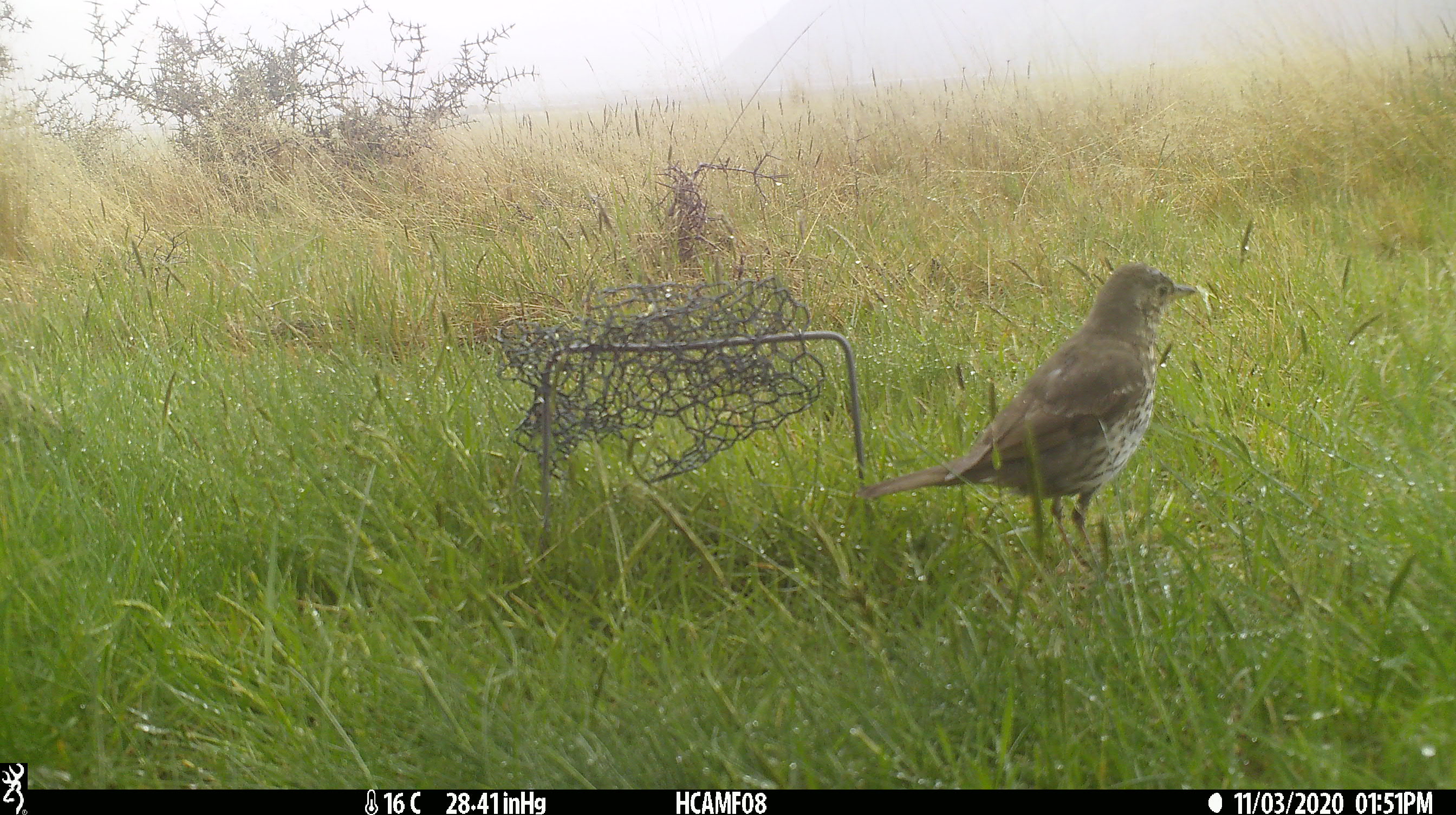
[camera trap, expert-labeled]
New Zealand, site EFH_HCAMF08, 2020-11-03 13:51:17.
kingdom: Animalia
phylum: Chordata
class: Aves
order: Passeriformes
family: Turdidae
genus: Turdus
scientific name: Turdus philomelos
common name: song thrush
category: thrush